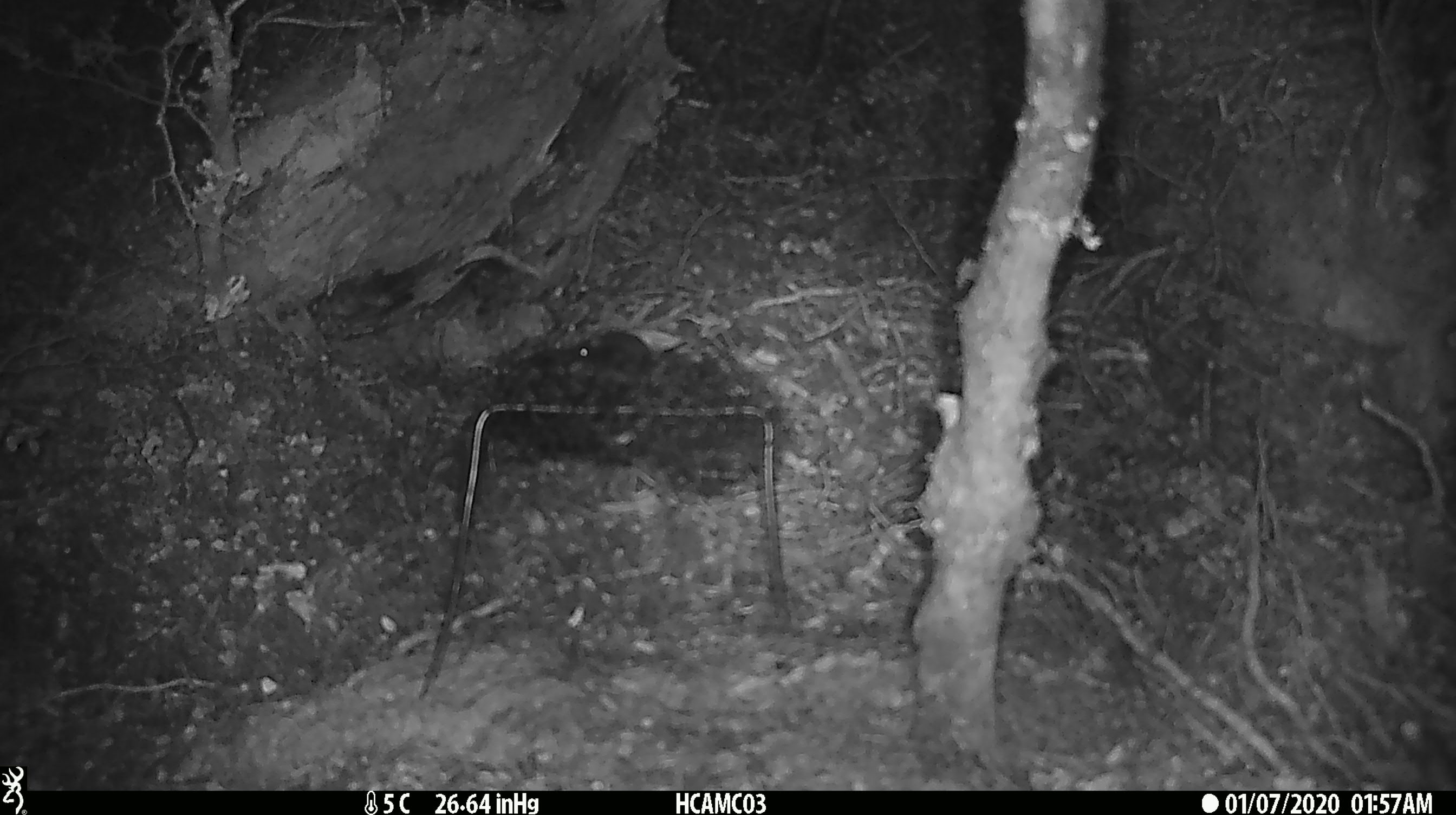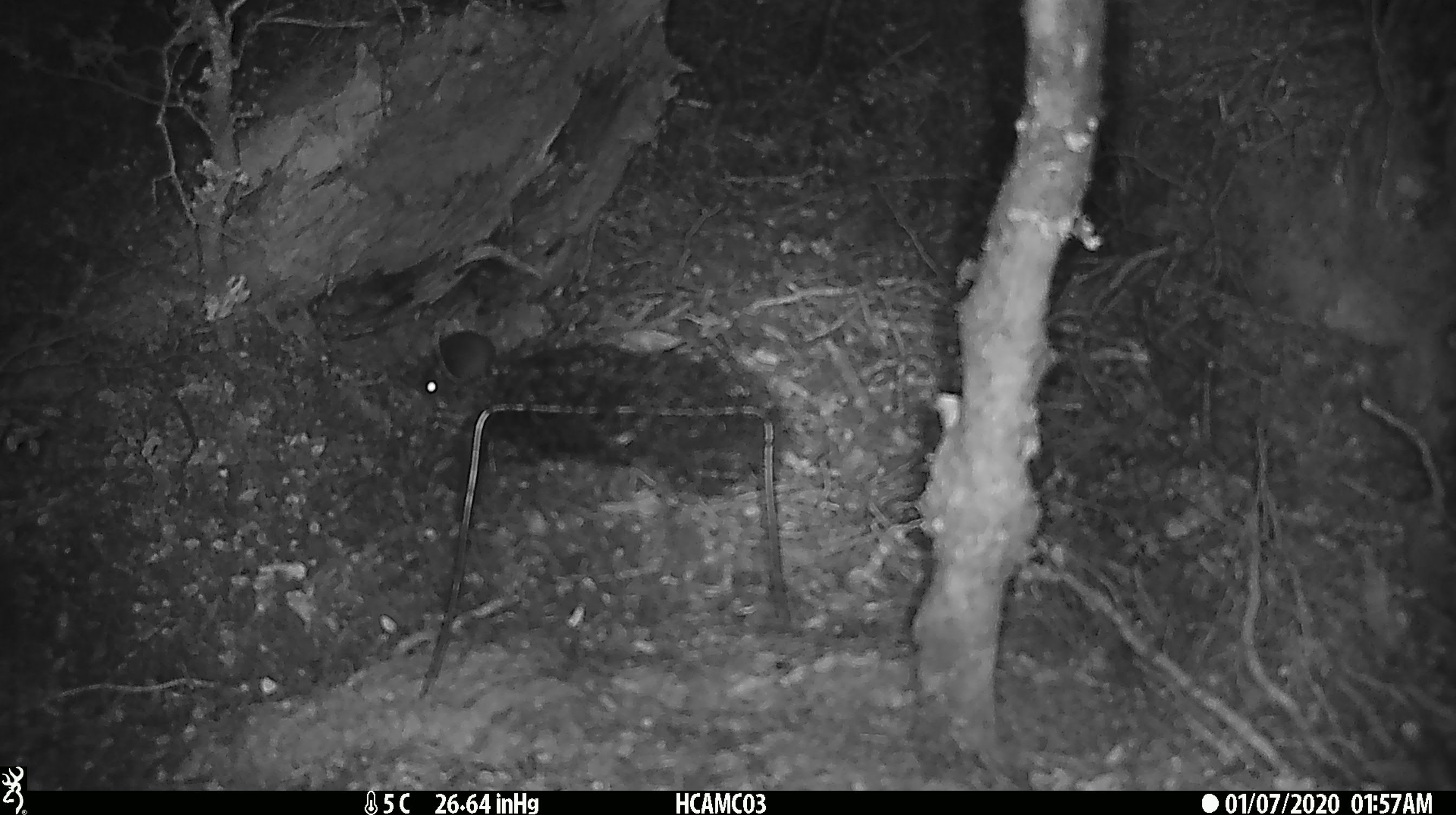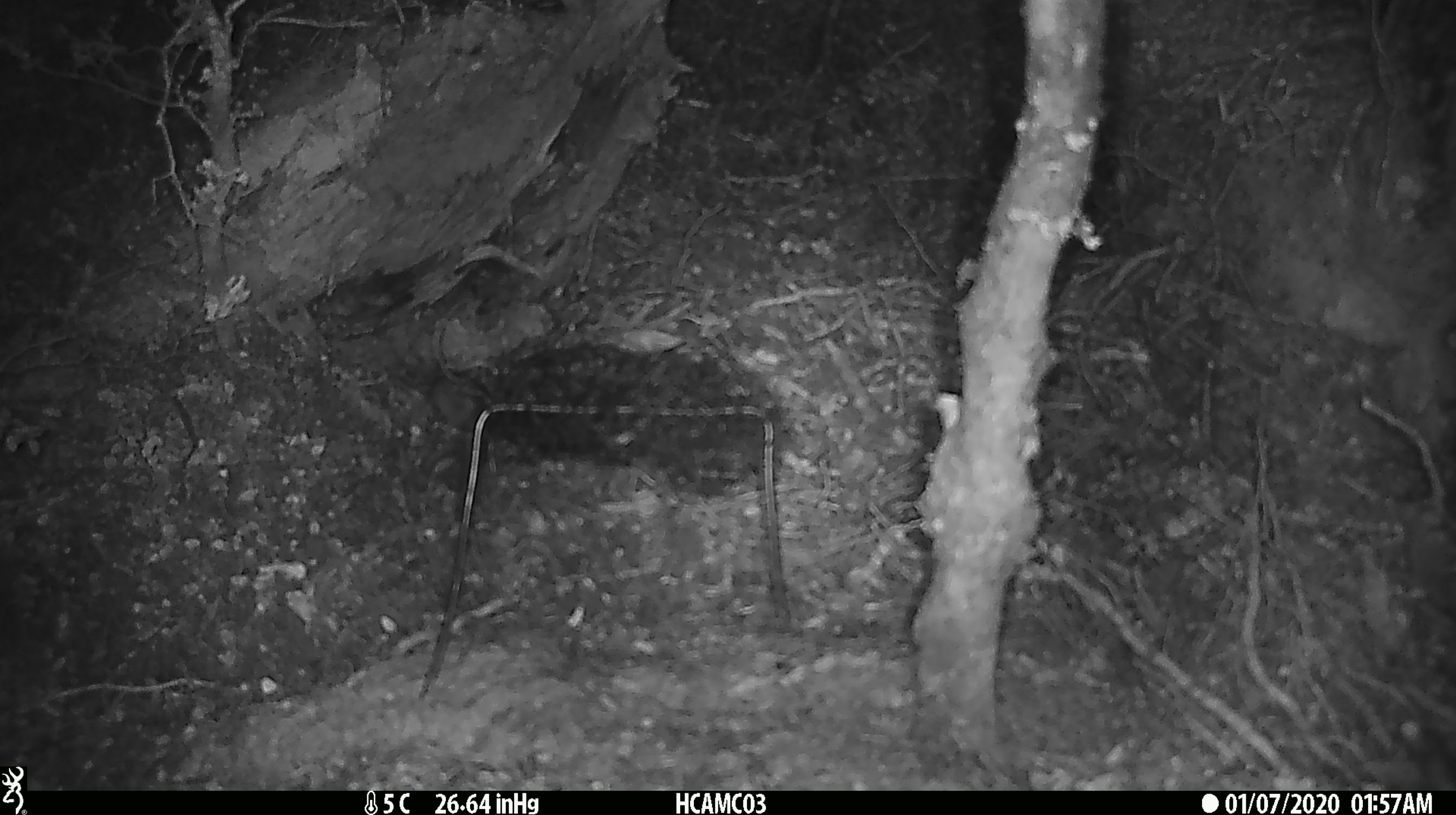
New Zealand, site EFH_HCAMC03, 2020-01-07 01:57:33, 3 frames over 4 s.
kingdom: Animalia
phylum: Chordata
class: Mammalia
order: Rodentia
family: Muridae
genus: Mus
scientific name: Mus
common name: mouse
Mouse (Mus).